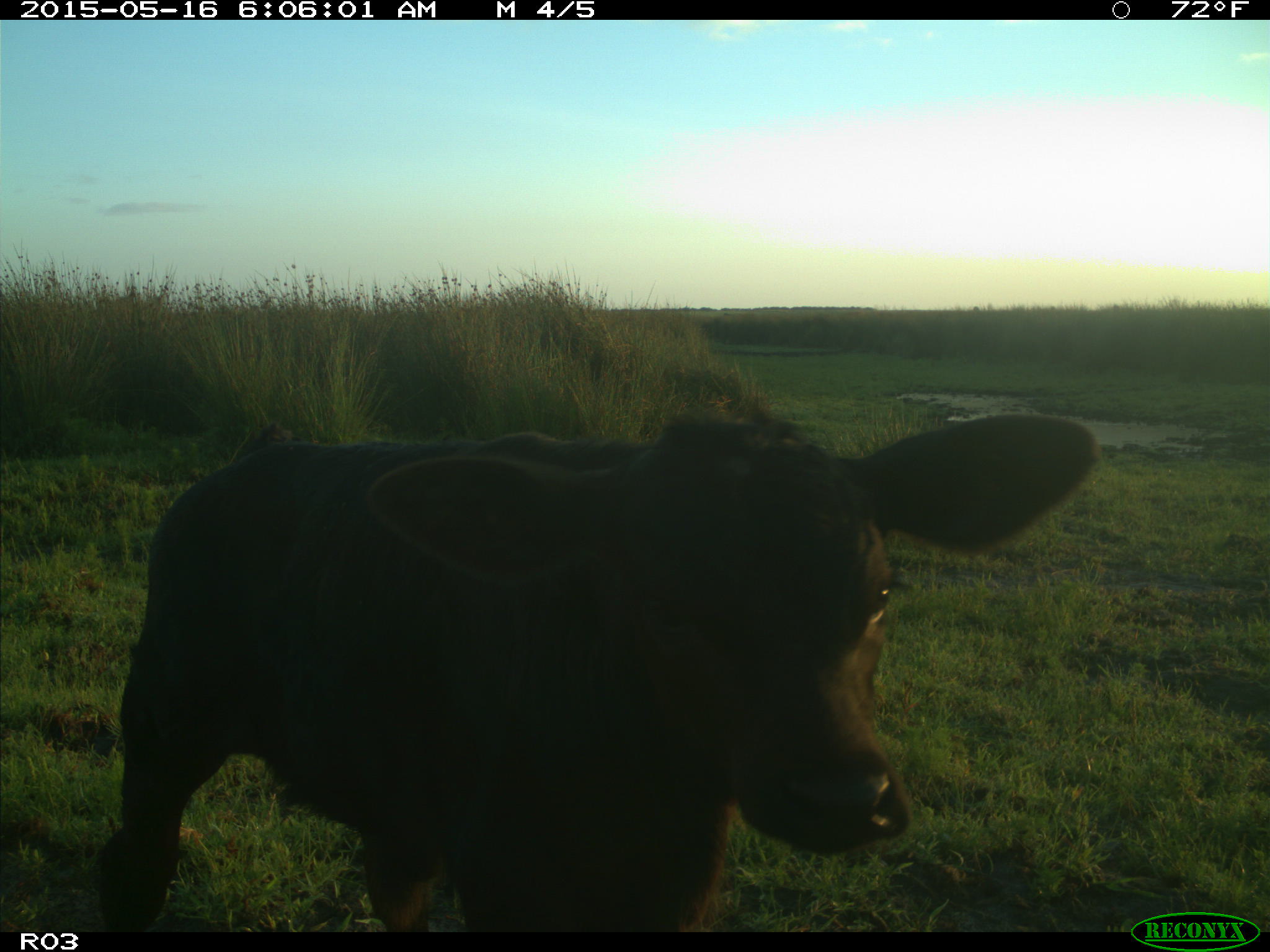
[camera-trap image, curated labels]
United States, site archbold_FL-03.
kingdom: Animalia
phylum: Chordata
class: Mammalia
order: Artiodactyla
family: Bovidae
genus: Bos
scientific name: Bos taurus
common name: domestic cow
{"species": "Bos taurus (domestic cow)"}